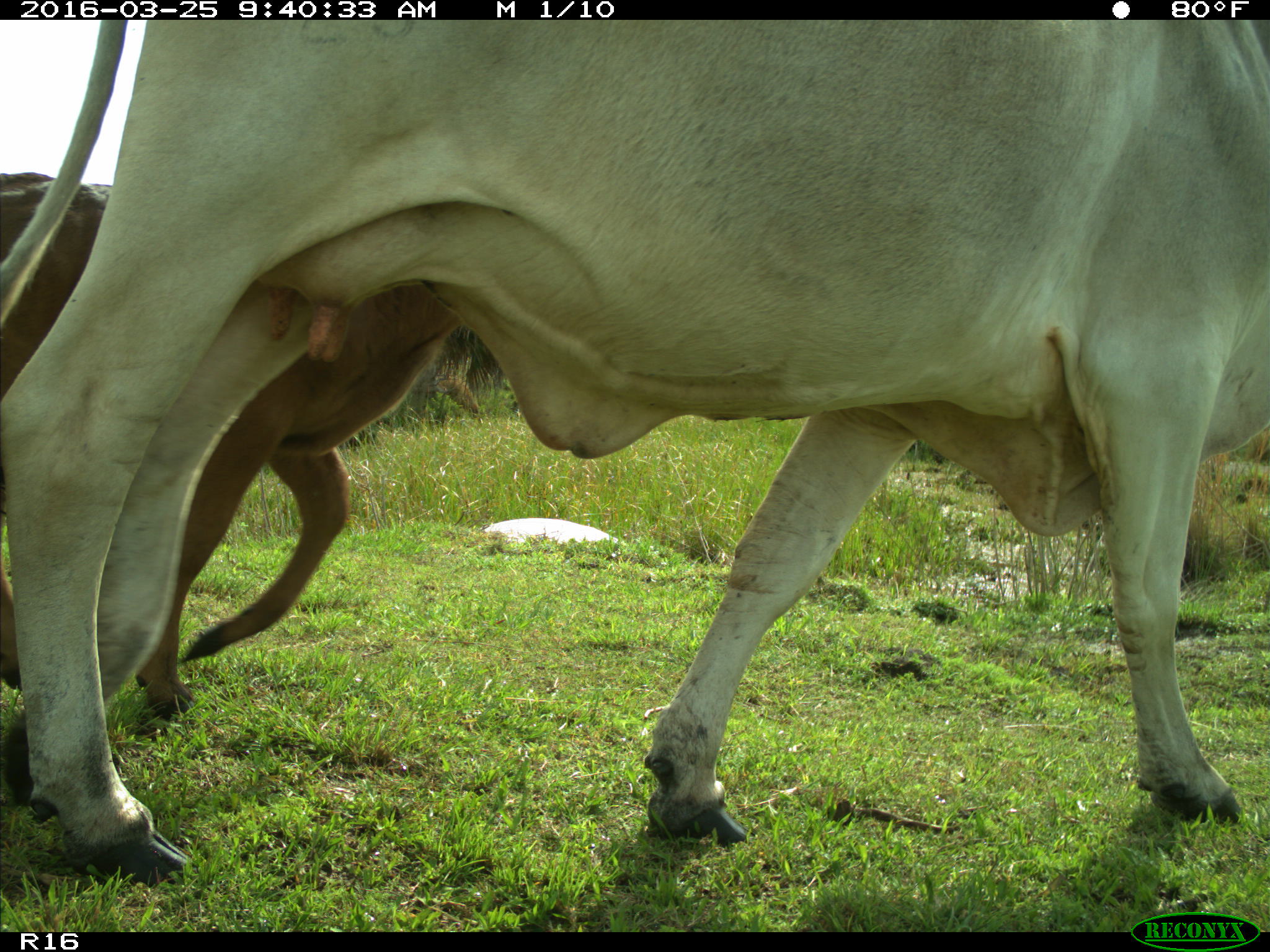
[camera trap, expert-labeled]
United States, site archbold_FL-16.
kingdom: Animalia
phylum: Chordata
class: Mammalia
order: Artiodactyla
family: Bovidae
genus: Bos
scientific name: Bos taurus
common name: domestic cow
Bos taurus (domestic cow).